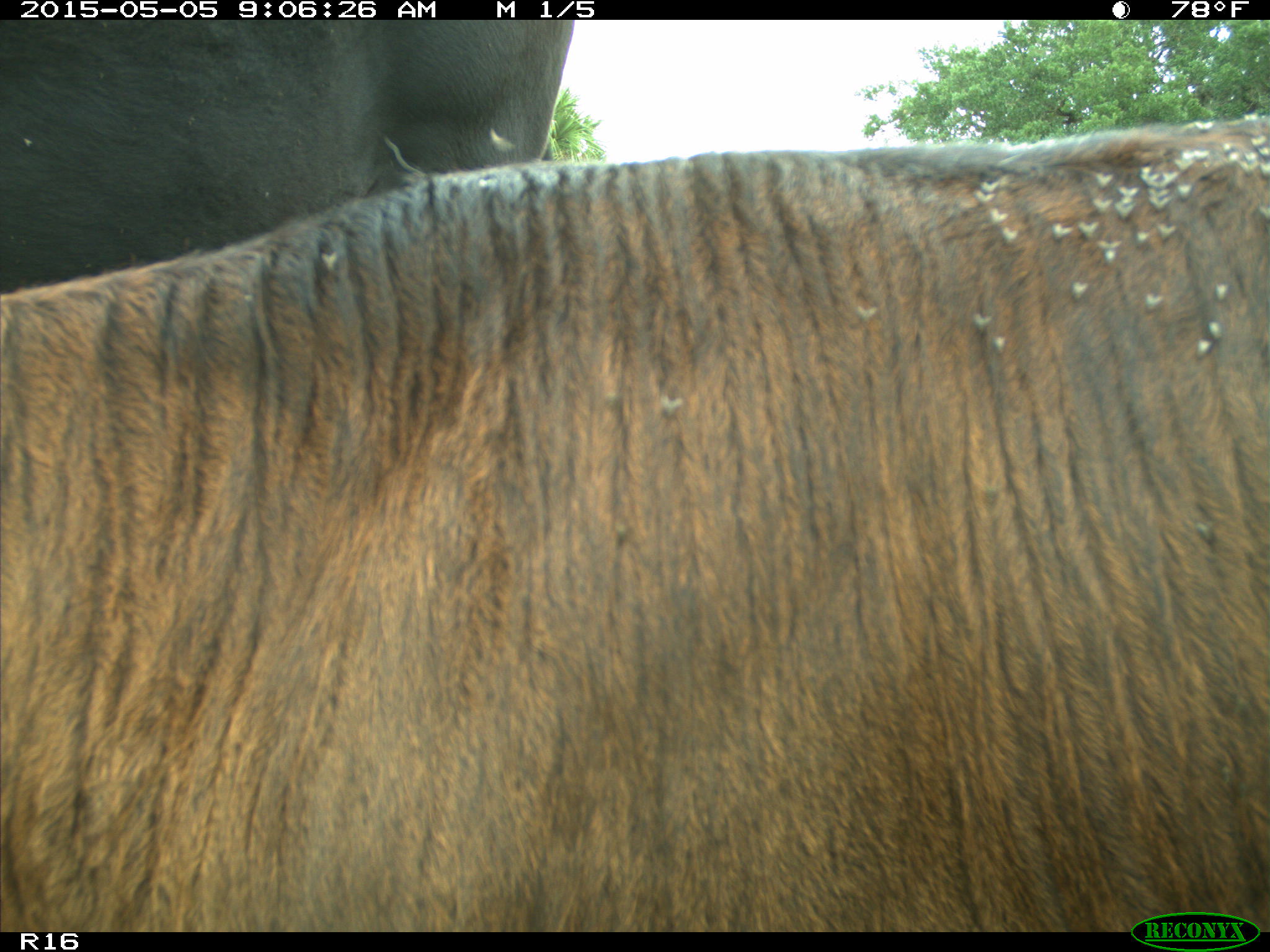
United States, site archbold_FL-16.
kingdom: Animalia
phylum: Chordata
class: Mammalia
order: Artiodactyla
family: Bovidae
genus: Bos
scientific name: Bos taurus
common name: domestic cow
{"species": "Bos taurus (domestic cow)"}